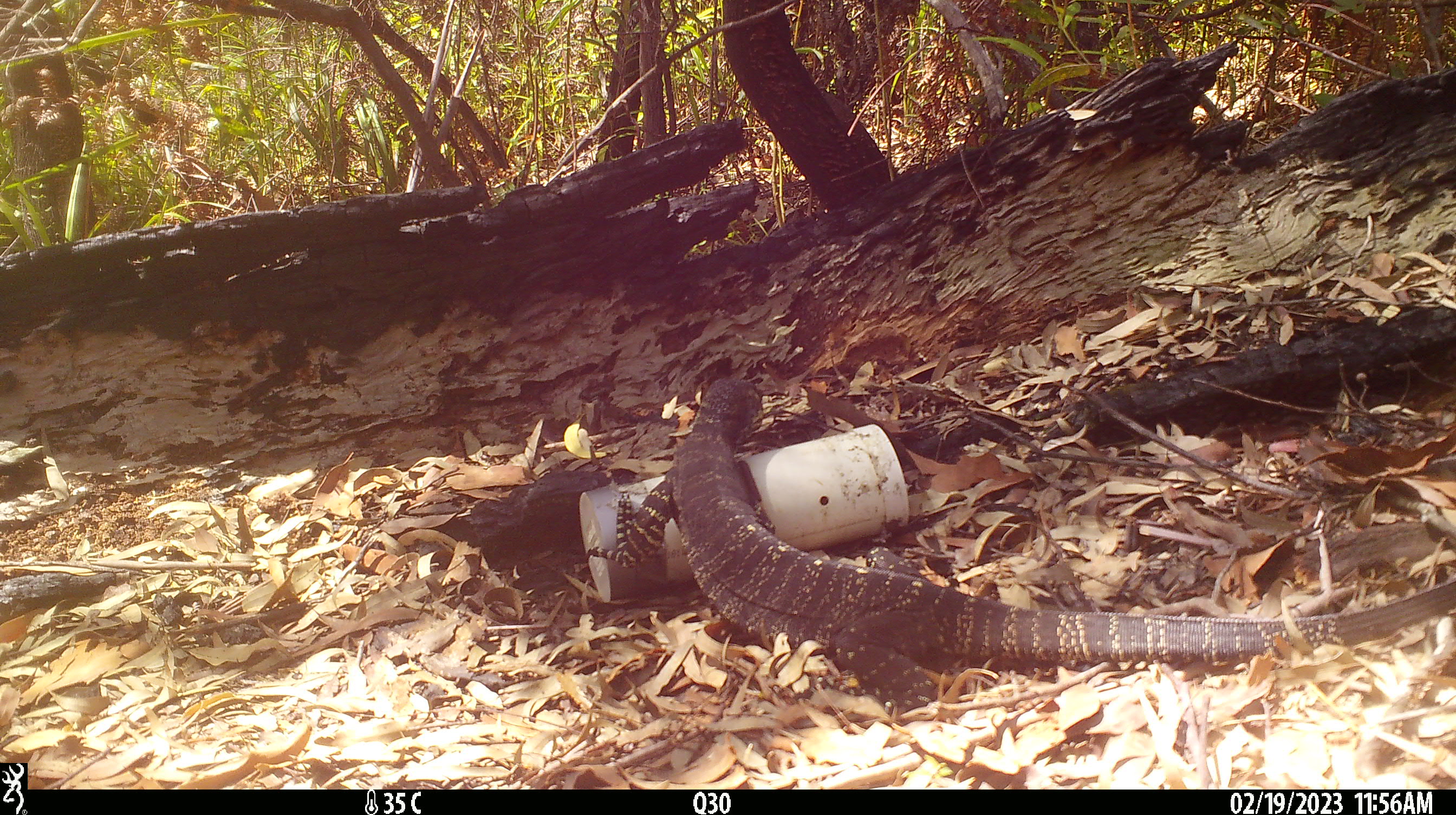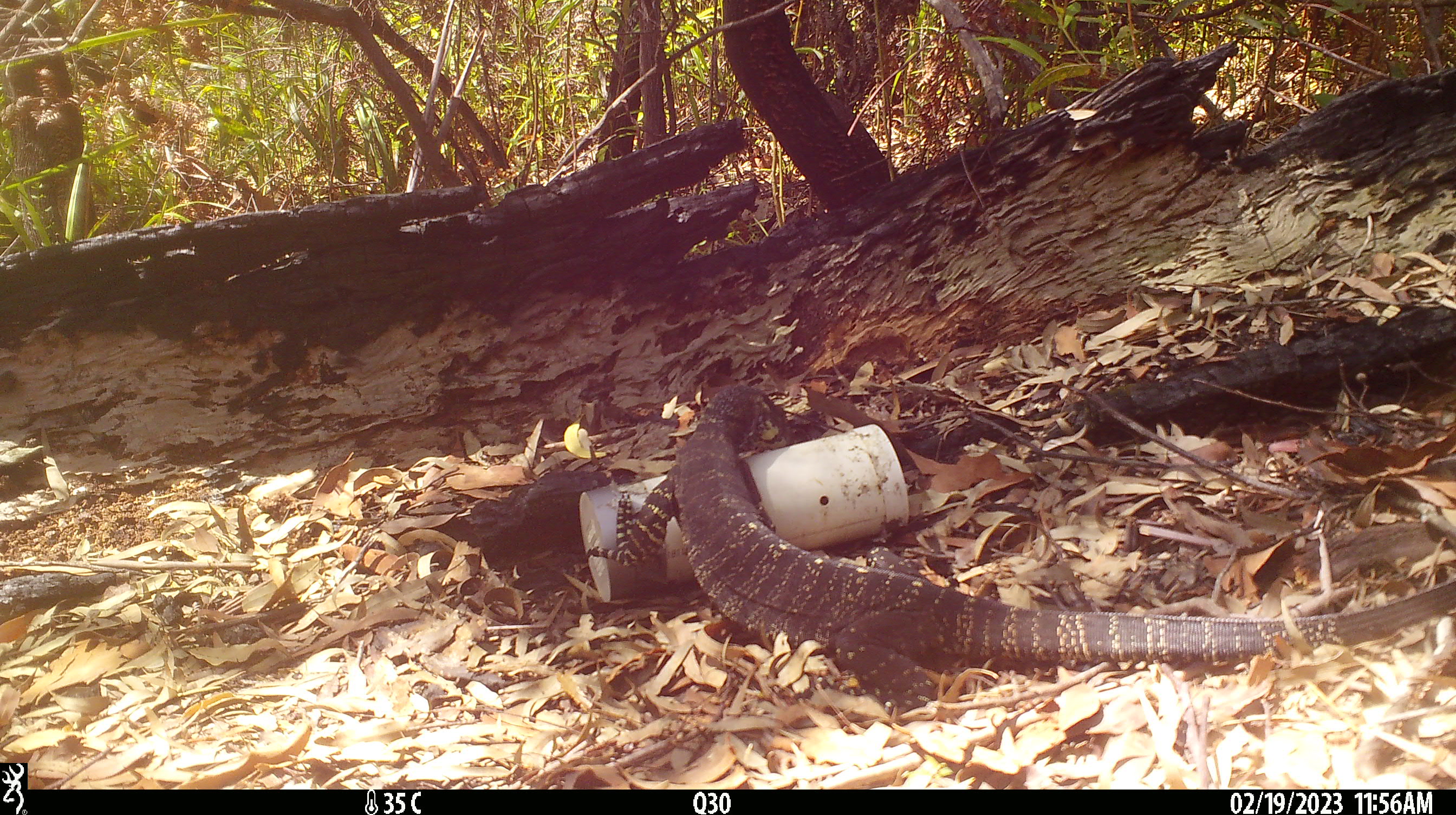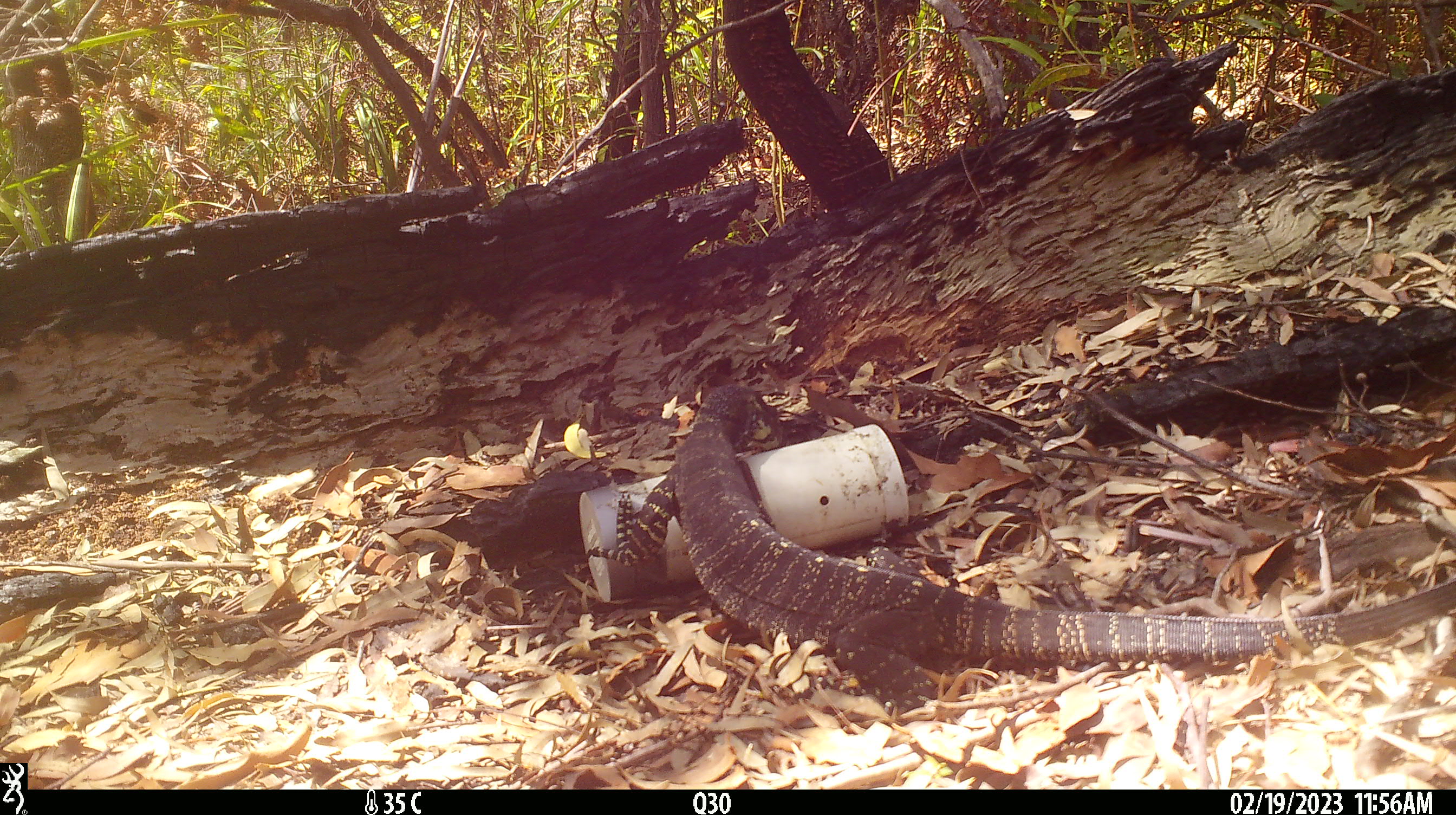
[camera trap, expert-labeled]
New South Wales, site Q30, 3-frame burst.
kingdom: Animalia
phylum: Chordata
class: Reptilia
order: Squamata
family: Varanidae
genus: Varanus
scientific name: Varanus varius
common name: lace monitor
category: goanna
Goanna (lace monitor) (Varanus varius).